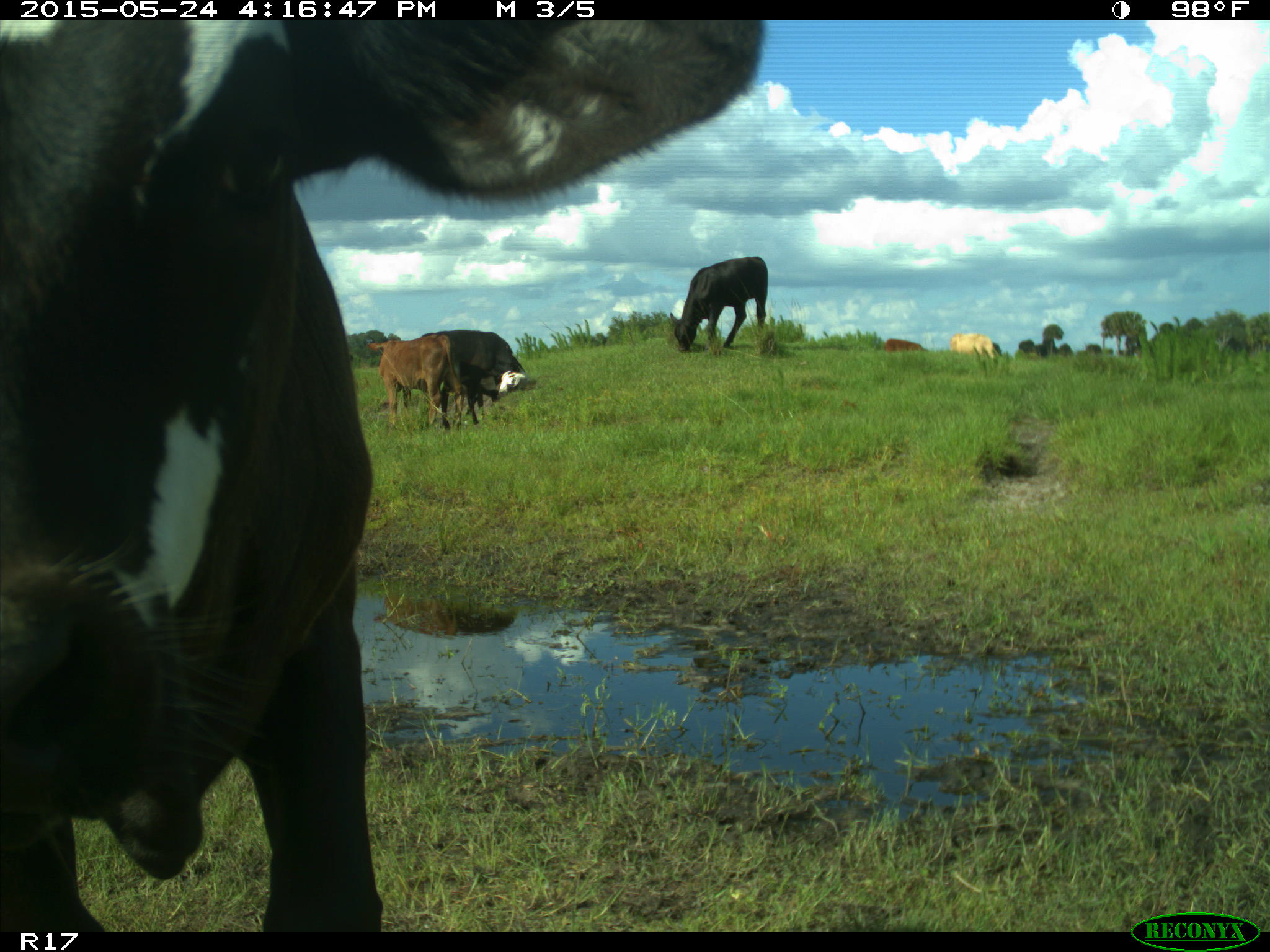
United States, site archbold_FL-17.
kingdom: Animalia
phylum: Chordata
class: Mammalia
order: Artiodactyla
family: Bovidae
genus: Bos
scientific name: Bos taurus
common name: domestic cow